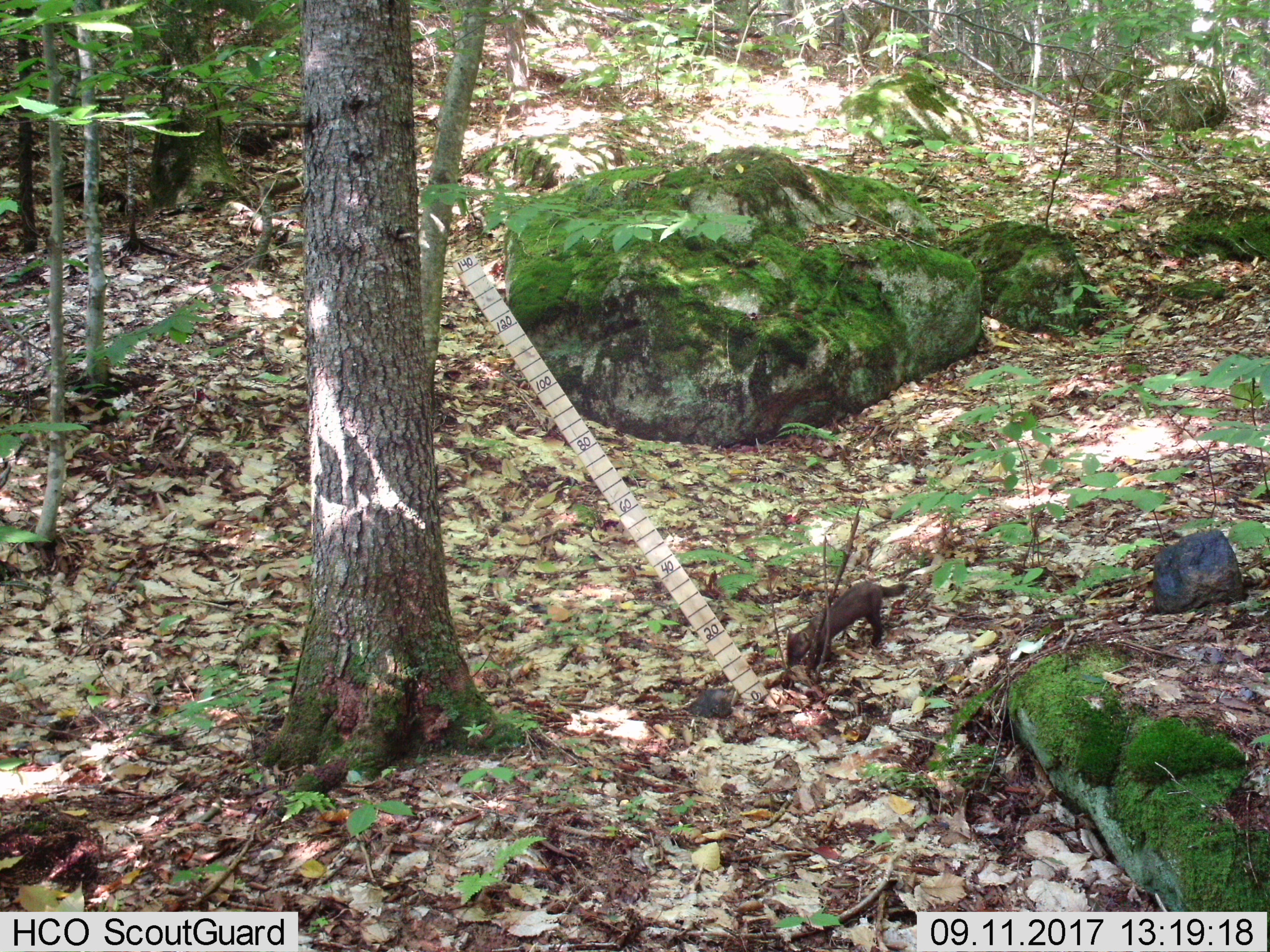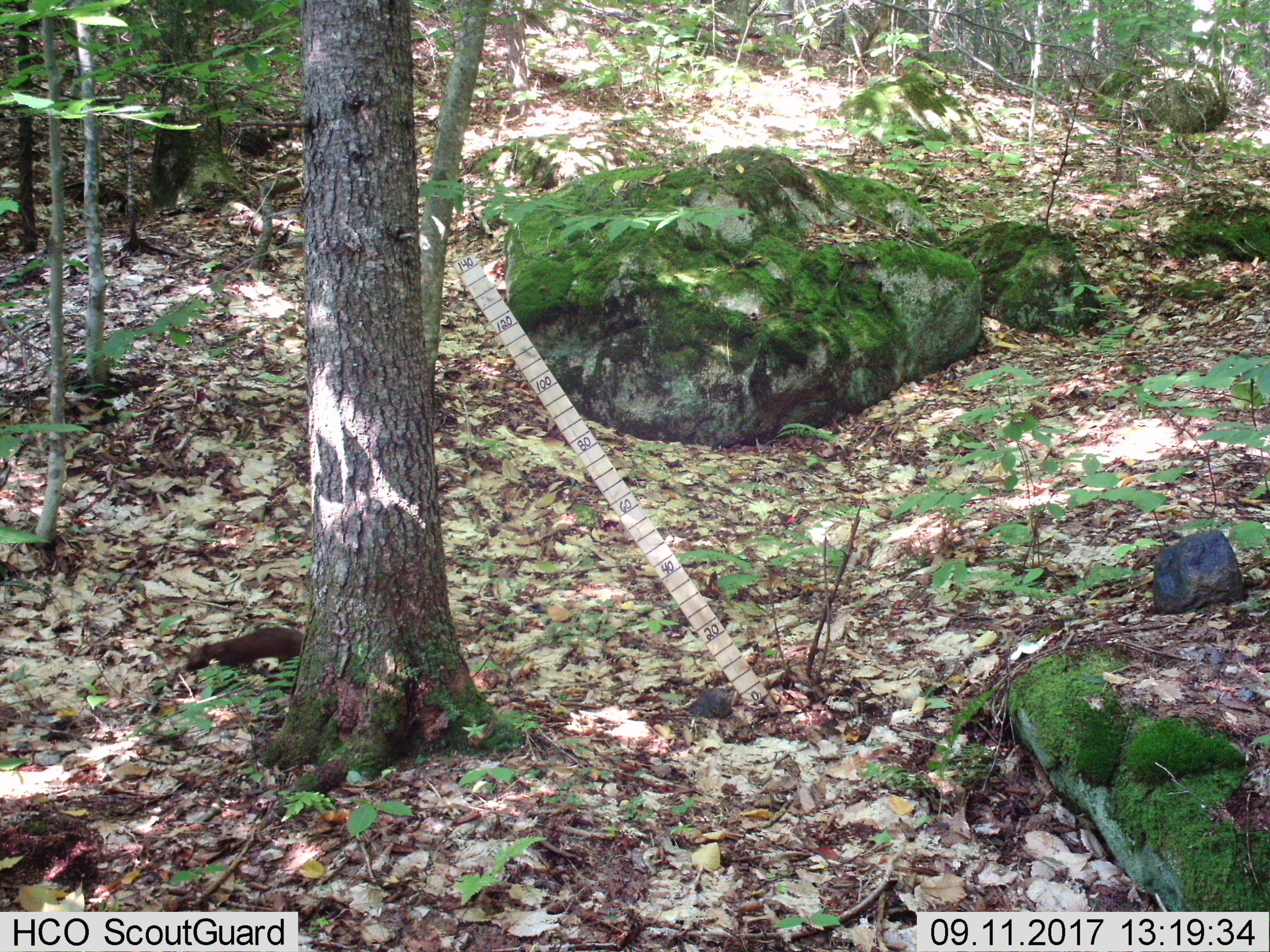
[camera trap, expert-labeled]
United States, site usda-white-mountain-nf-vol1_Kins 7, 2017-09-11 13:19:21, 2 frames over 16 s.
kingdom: Animalia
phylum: Chordata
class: Mammalia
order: Carnivora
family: Mustelidae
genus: Martes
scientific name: Martes americana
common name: american marten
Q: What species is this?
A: American marten (Martes americana).